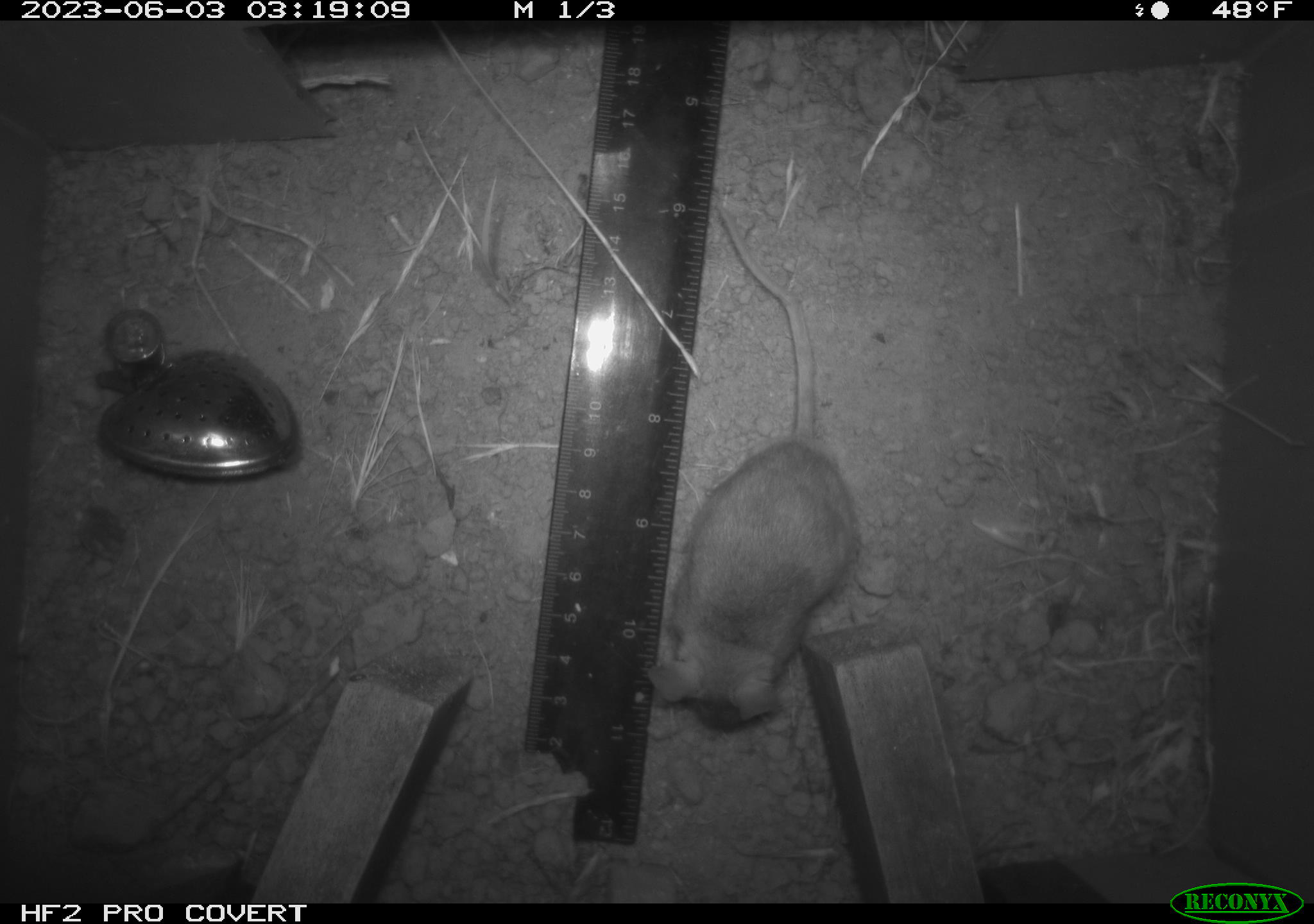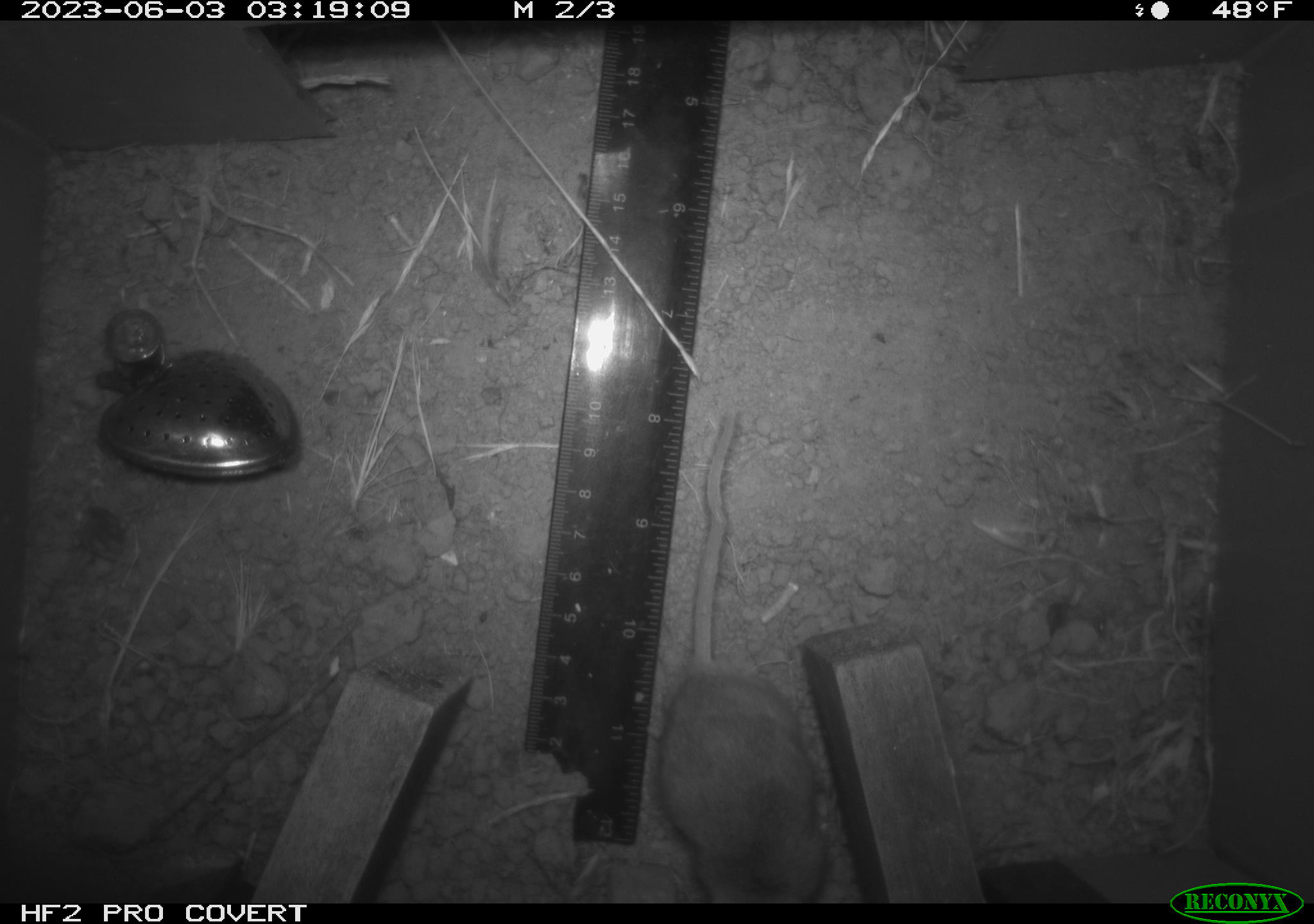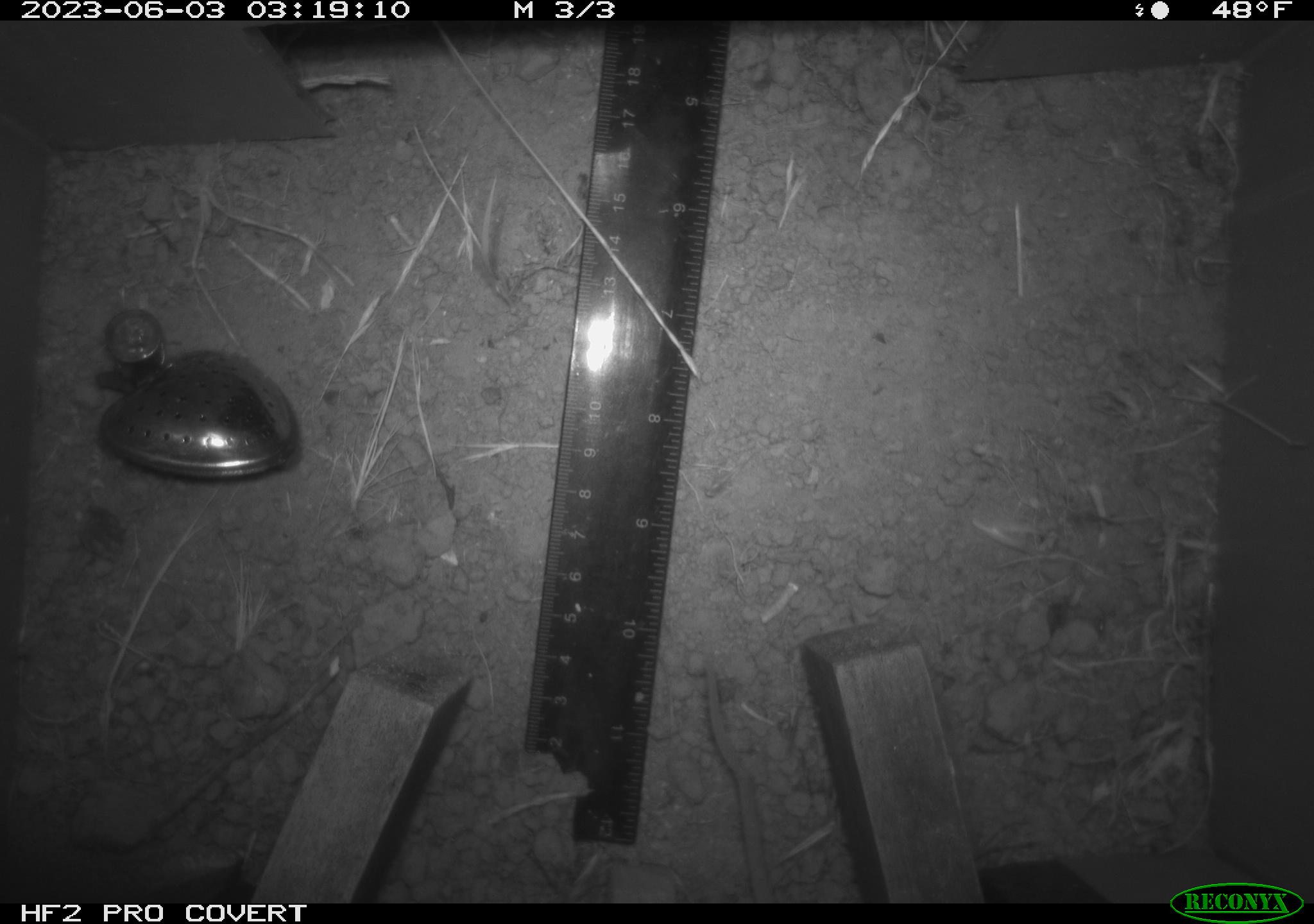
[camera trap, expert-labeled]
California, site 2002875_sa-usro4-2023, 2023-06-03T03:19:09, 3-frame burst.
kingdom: Animalia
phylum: Chordata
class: Mammalia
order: Rodentia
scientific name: Rodentia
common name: mouse species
Mouse species (Rodentia).